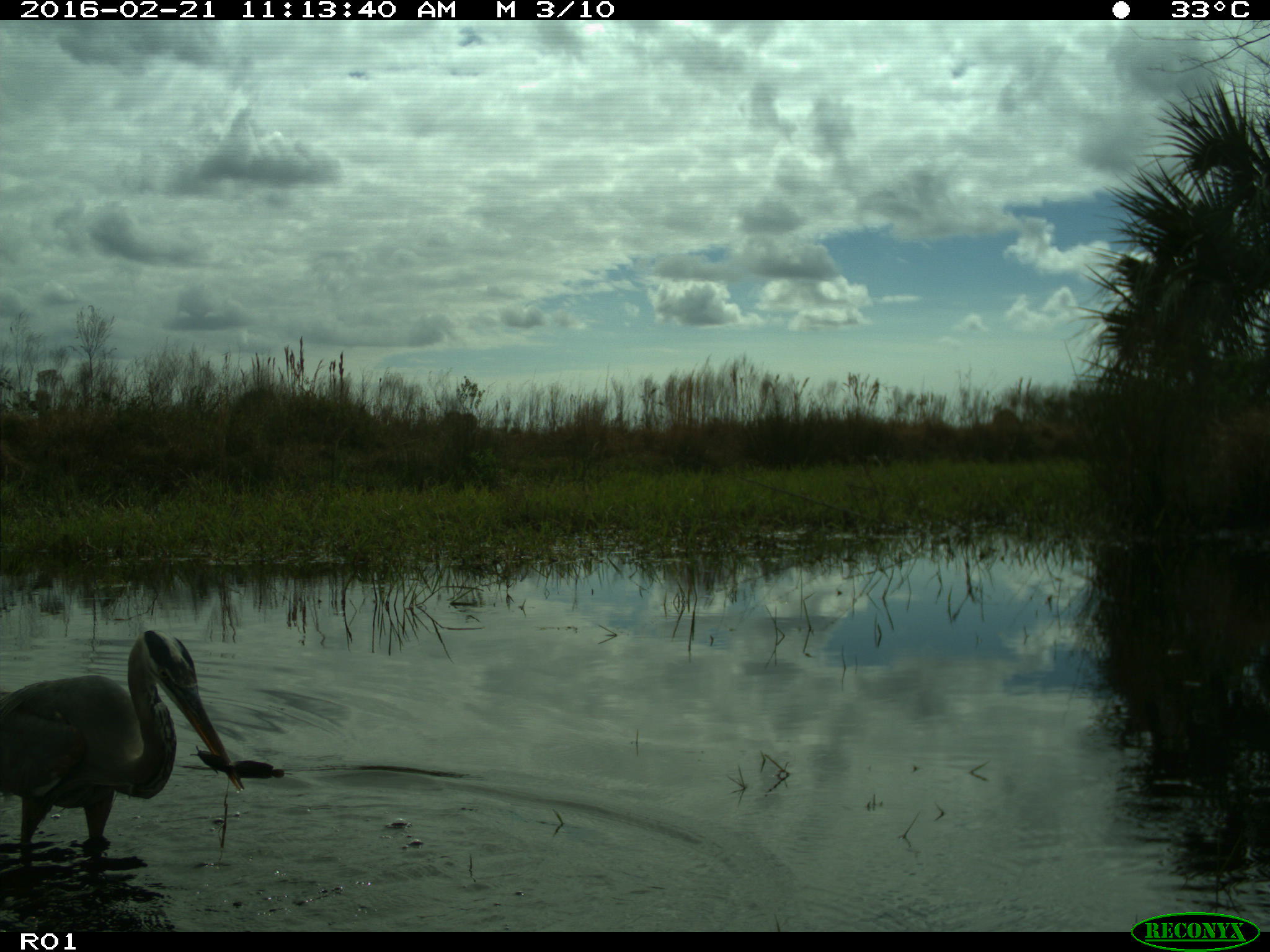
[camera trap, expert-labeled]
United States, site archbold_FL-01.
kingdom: Animalia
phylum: Chordata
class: Aves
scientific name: Aves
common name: birds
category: unidentified bird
Unidentified bird (birds) (Aves).